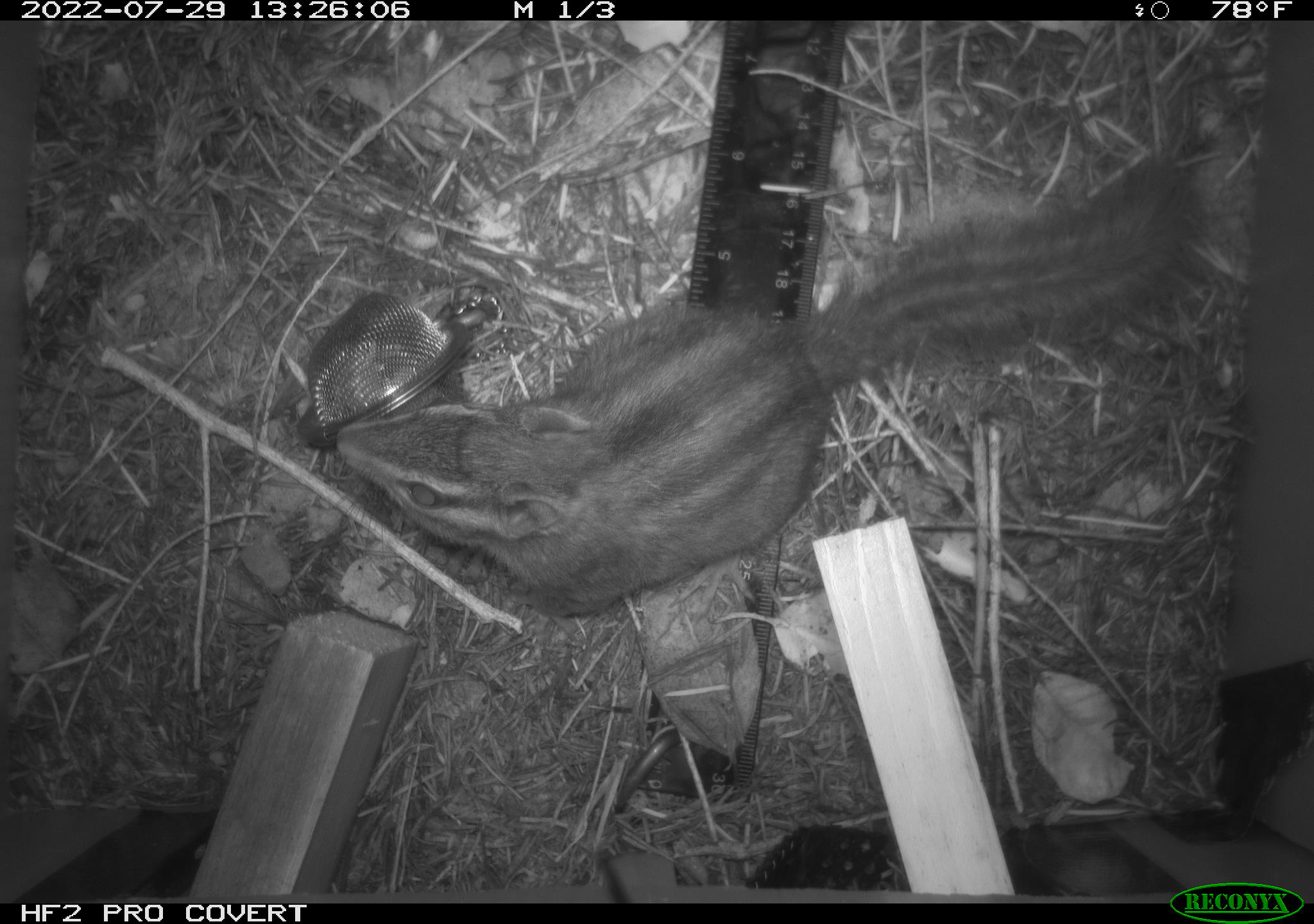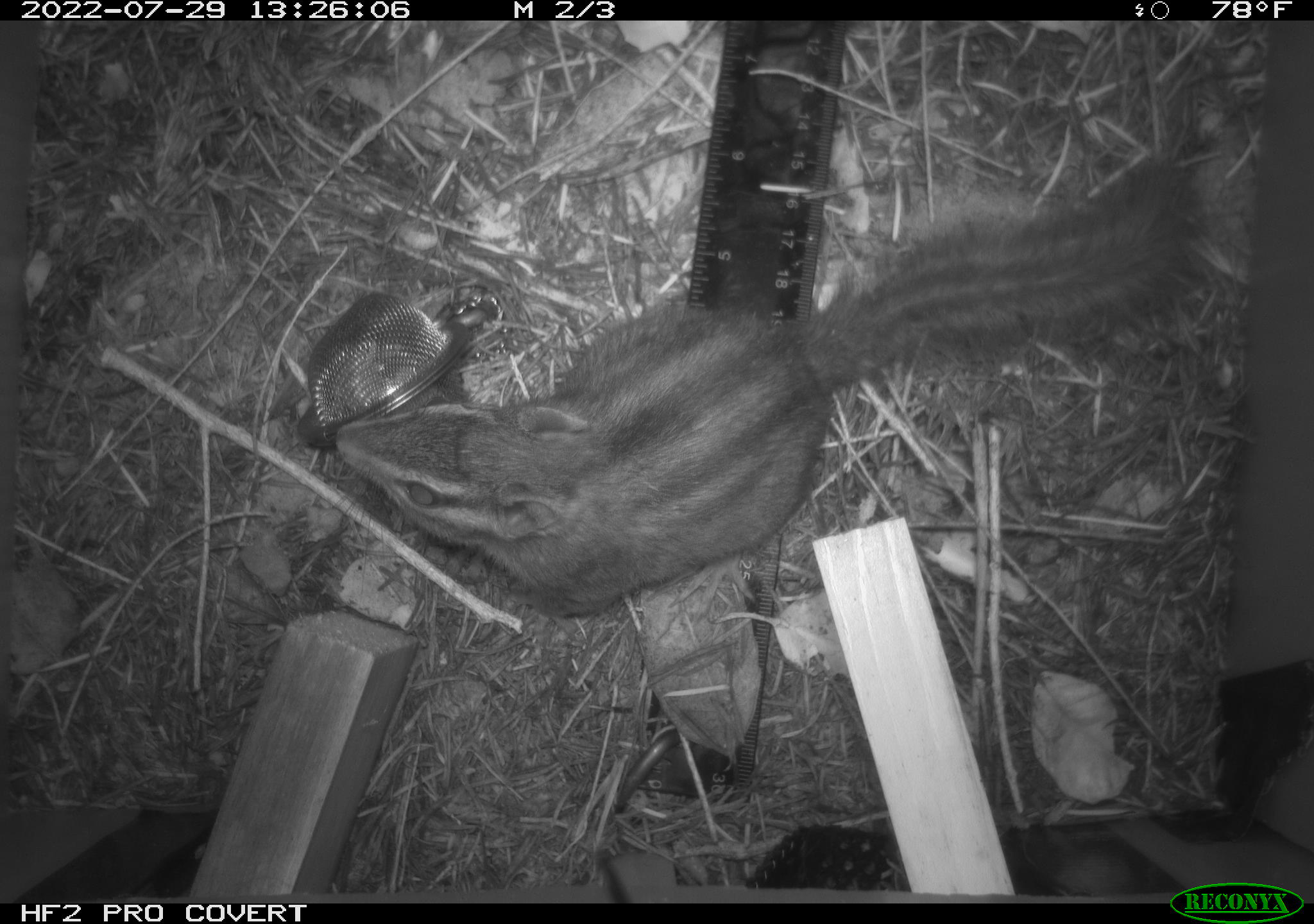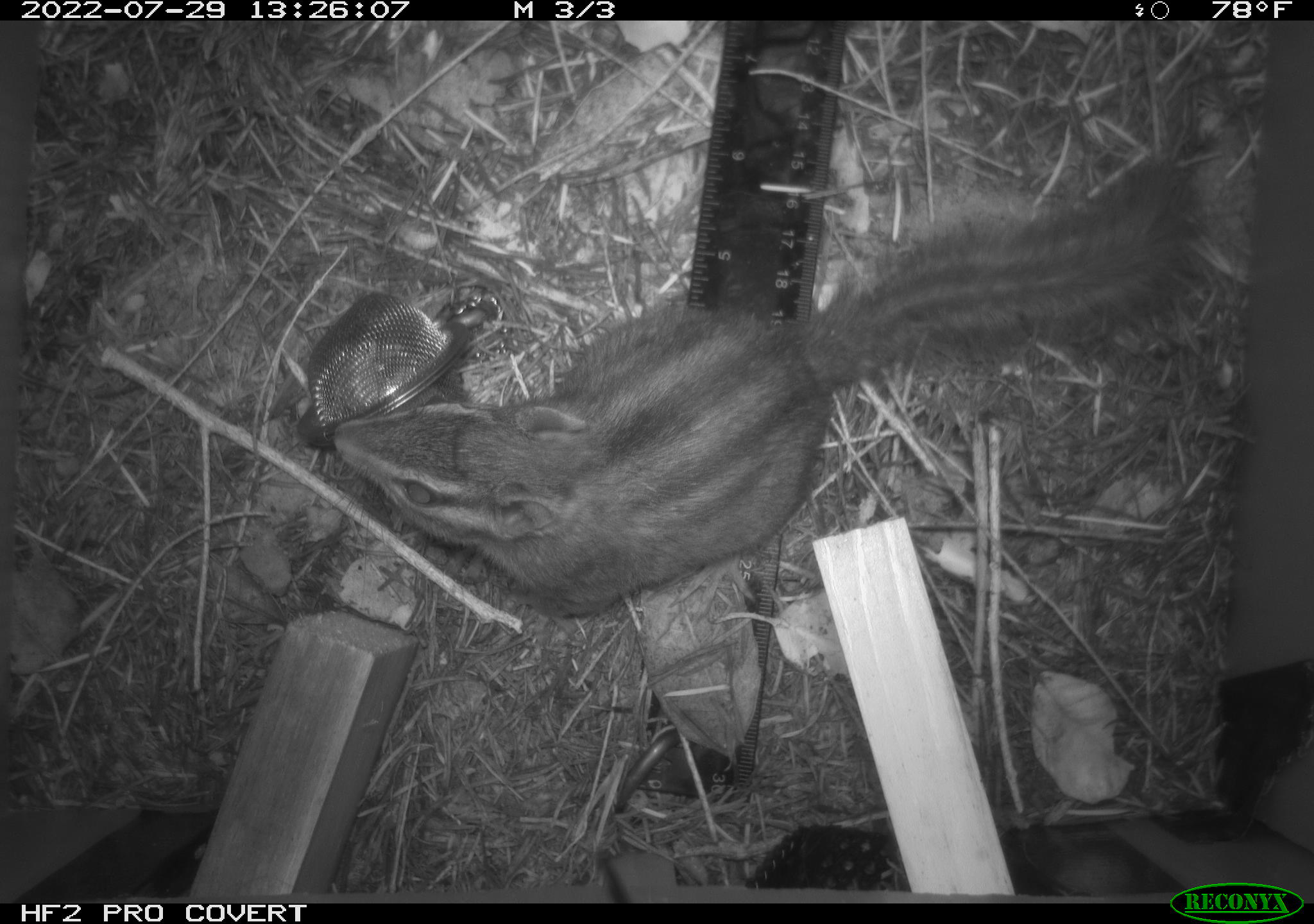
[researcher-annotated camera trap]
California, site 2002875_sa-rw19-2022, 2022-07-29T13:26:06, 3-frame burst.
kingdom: Animalia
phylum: Chordata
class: Mammalia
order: Rodentia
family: Sciuridae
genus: Neotamias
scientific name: Neotamias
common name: western chipmunks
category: neotamias species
Neotamias species (western chipmunks) (Neotamias).